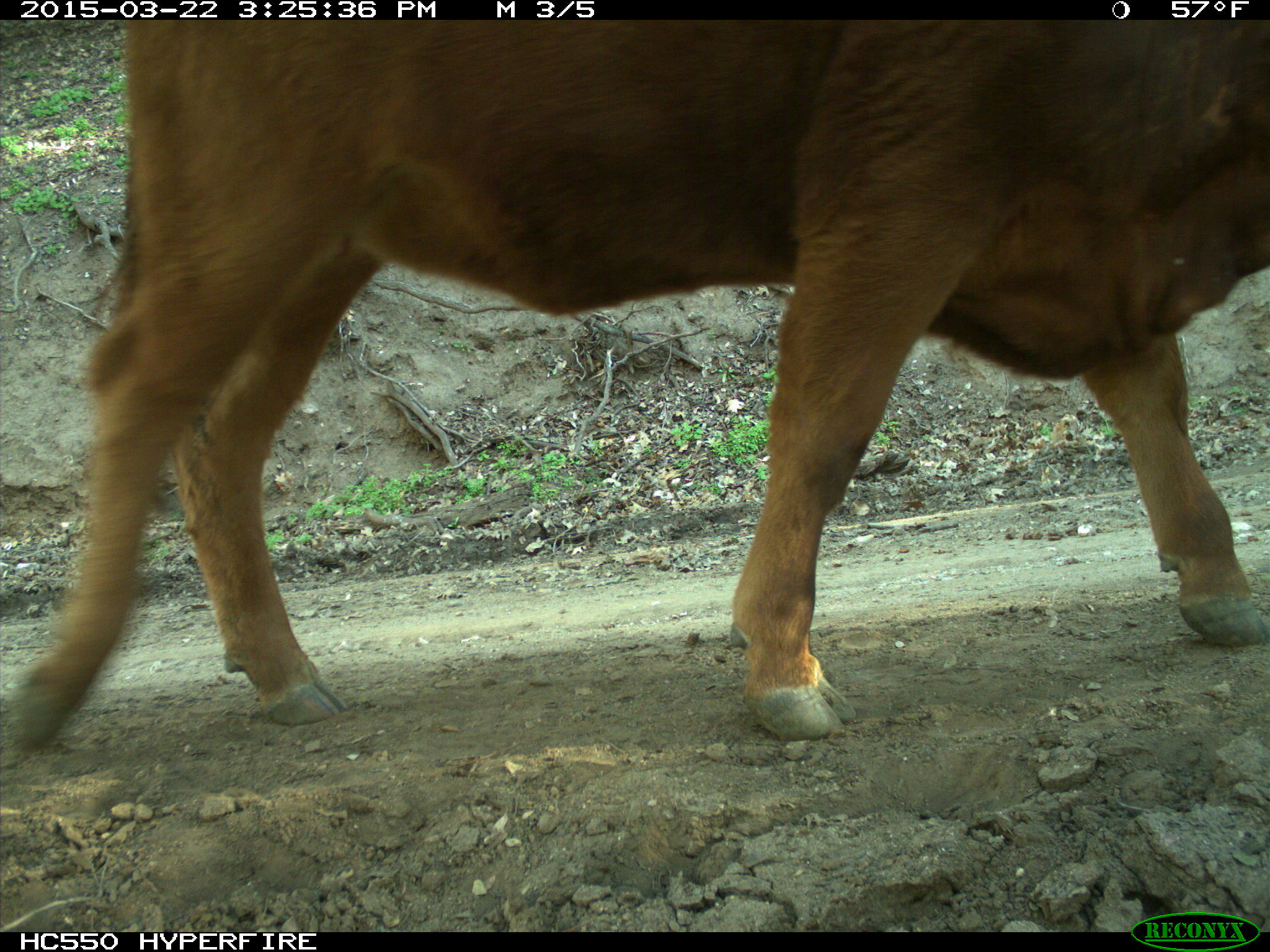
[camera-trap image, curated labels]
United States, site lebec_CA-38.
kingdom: Animalia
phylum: Chordata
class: Mammalia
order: Artiodactyla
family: Bovidae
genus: Bos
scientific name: Bos taurus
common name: domestic cow